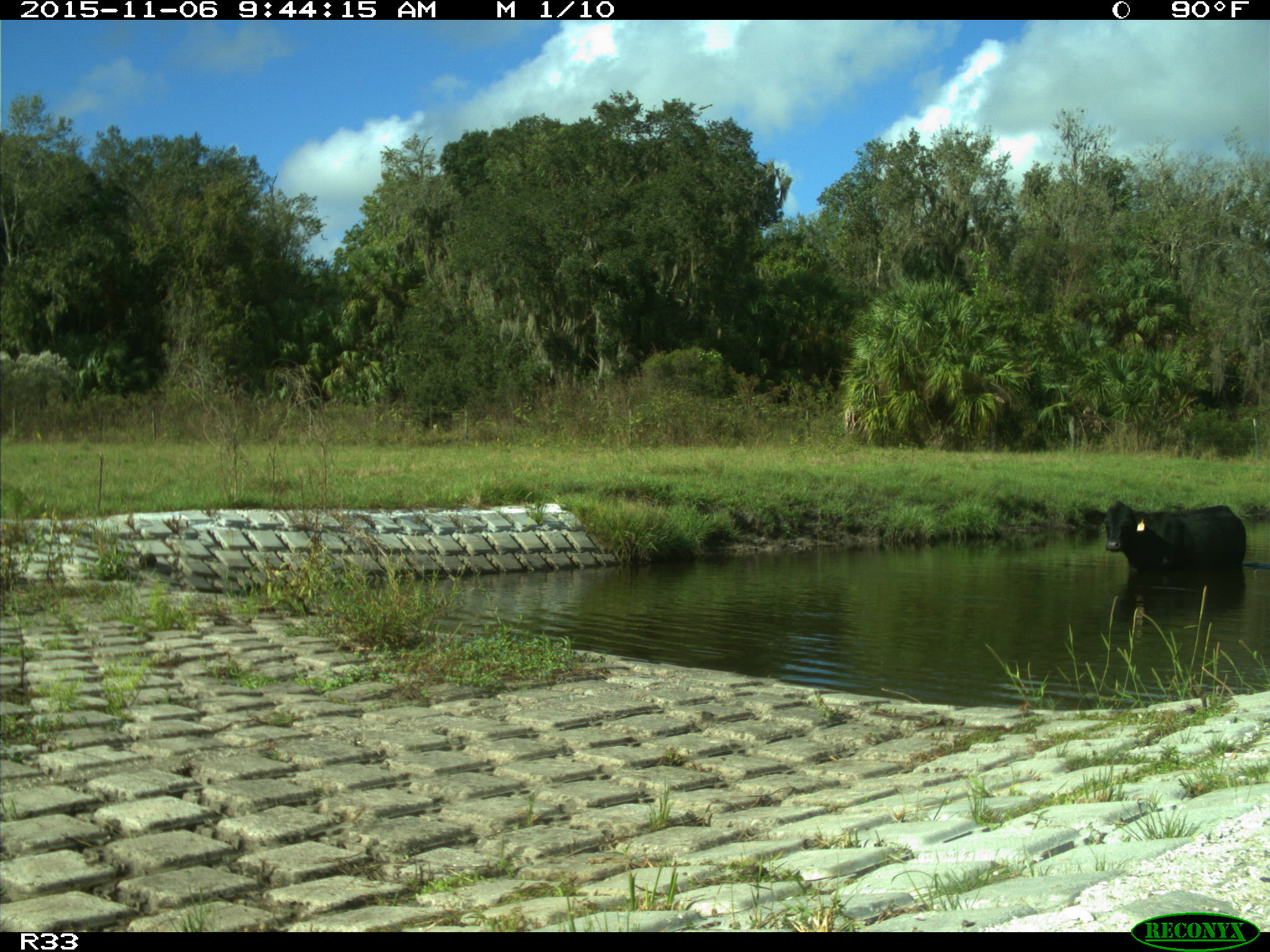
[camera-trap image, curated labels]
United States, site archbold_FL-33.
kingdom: Animalia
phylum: Chordata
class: Mammalia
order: Artiodactyla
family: Bovidae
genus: Bos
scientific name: Bos taurus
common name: domestic cow